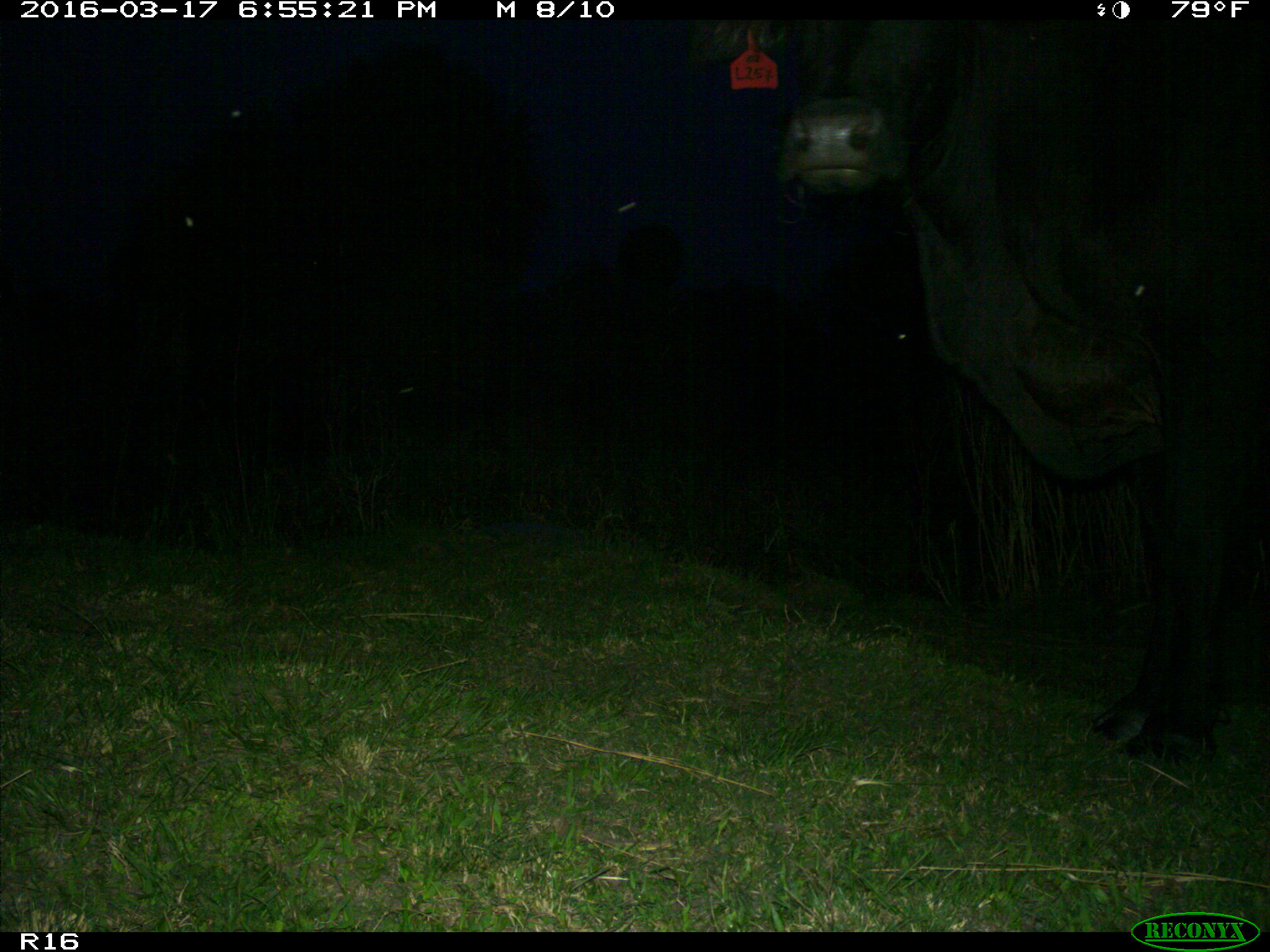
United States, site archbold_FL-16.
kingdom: Animalia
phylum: Chordata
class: Mammalia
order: Artiodactyla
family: Bovidae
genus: Bos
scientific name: Bos taurus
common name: domestic cow